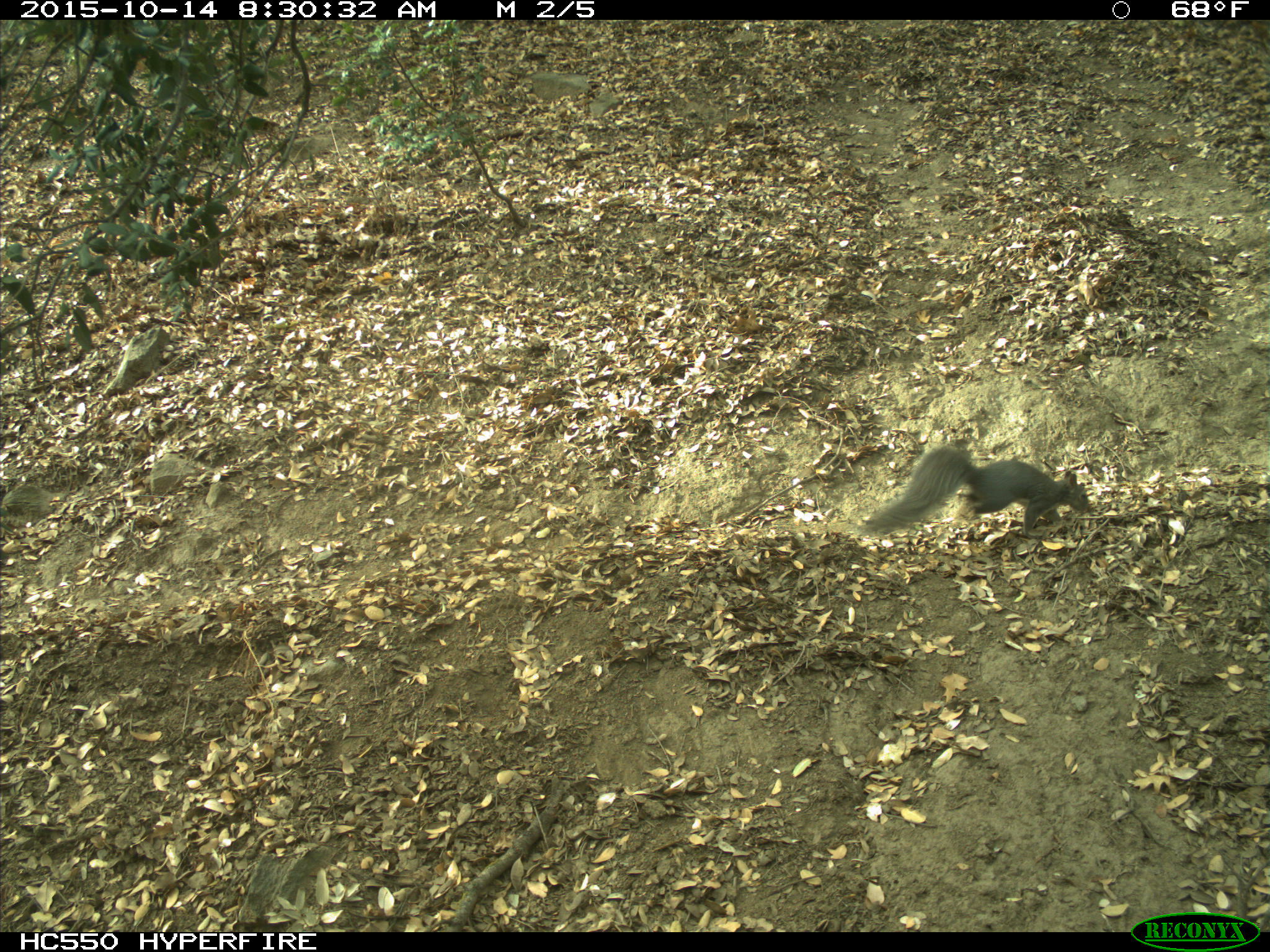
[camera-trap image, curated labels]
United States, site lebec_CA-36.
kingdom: Animalia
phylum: Chordata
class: Mammalia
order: Rodentia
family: Sciuridae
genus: Sciurus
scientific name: Sciurus carolinensis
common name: eastern gray squirrel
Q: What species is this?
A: Sciurus carolinensis (eastern gray squirrel).